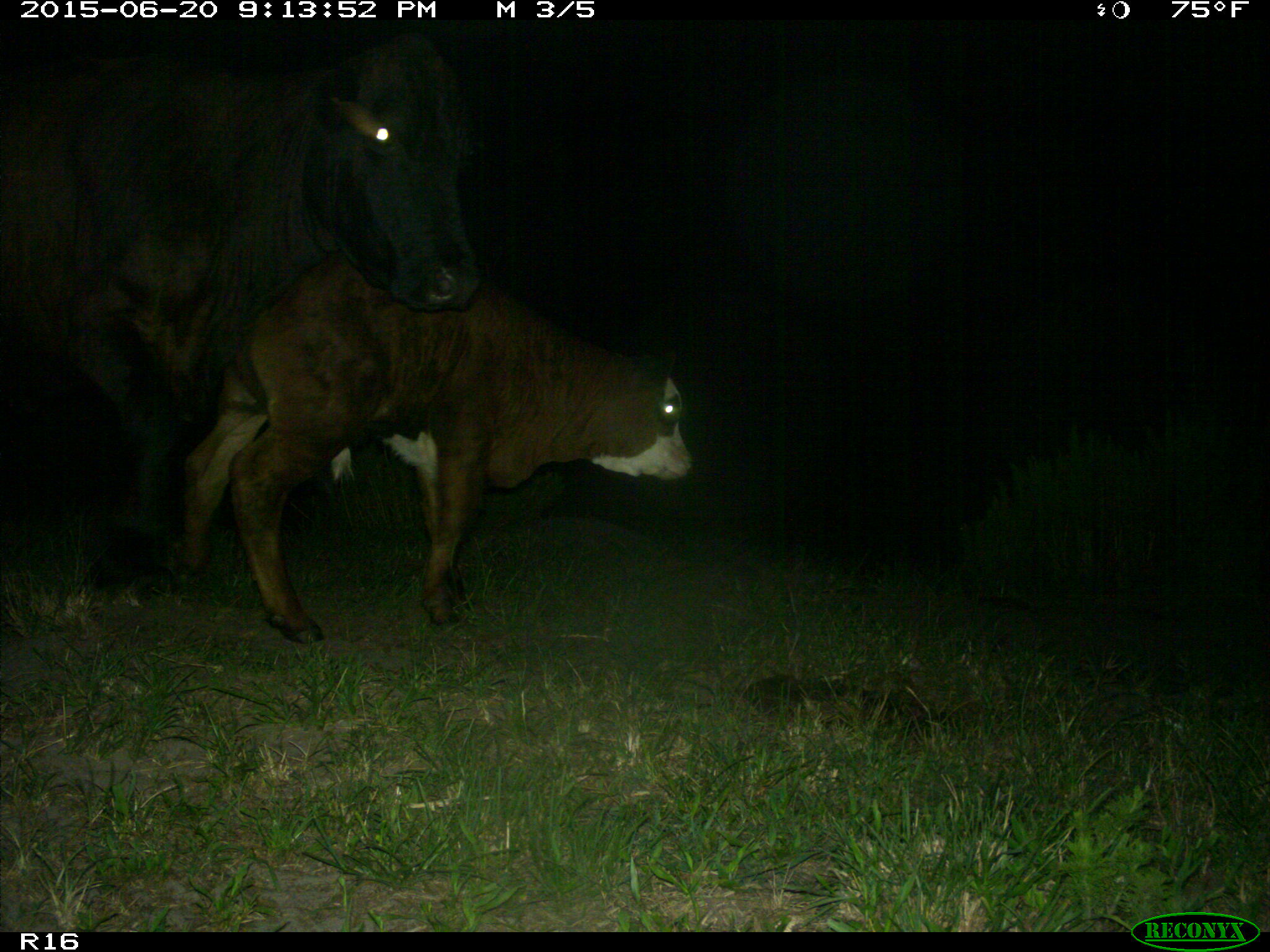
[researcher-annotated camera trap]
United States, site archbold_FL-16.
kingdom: Animalia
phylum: Chordata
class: Mammalia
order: Artiodactyla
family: Bovidae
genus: Bos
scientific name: Bos taurus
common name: domestic cow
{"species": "Bos taurus (domestic cow)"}